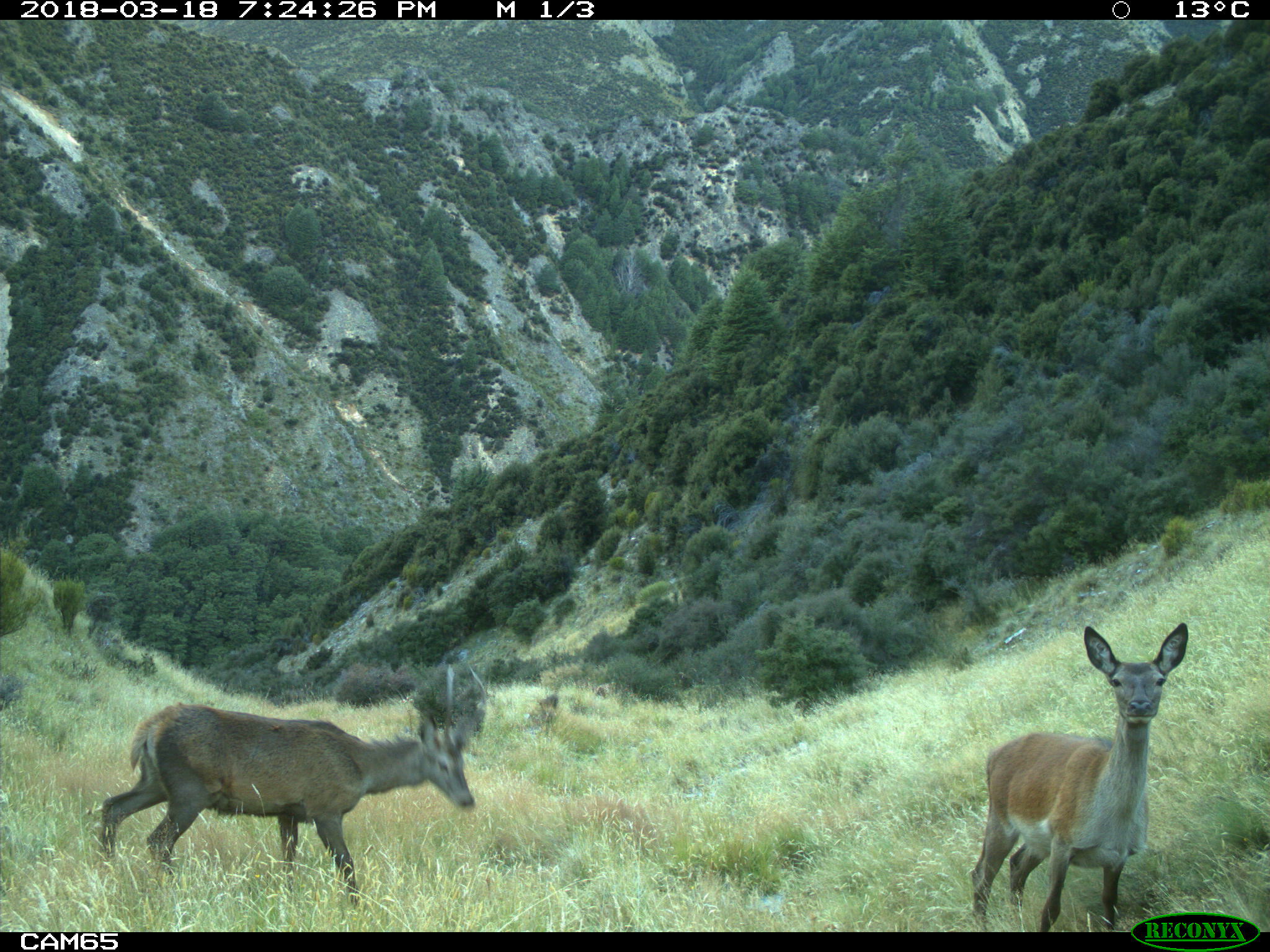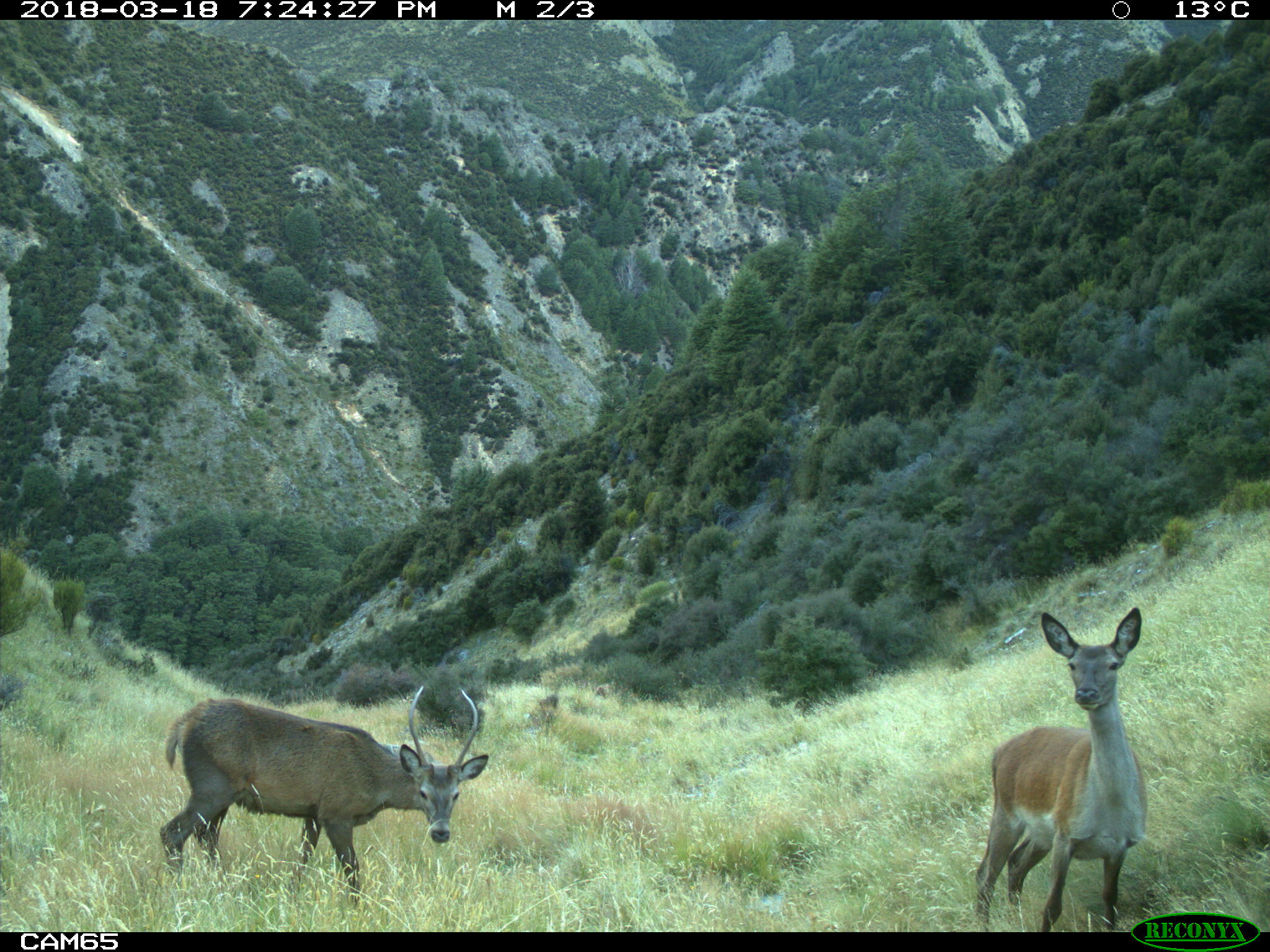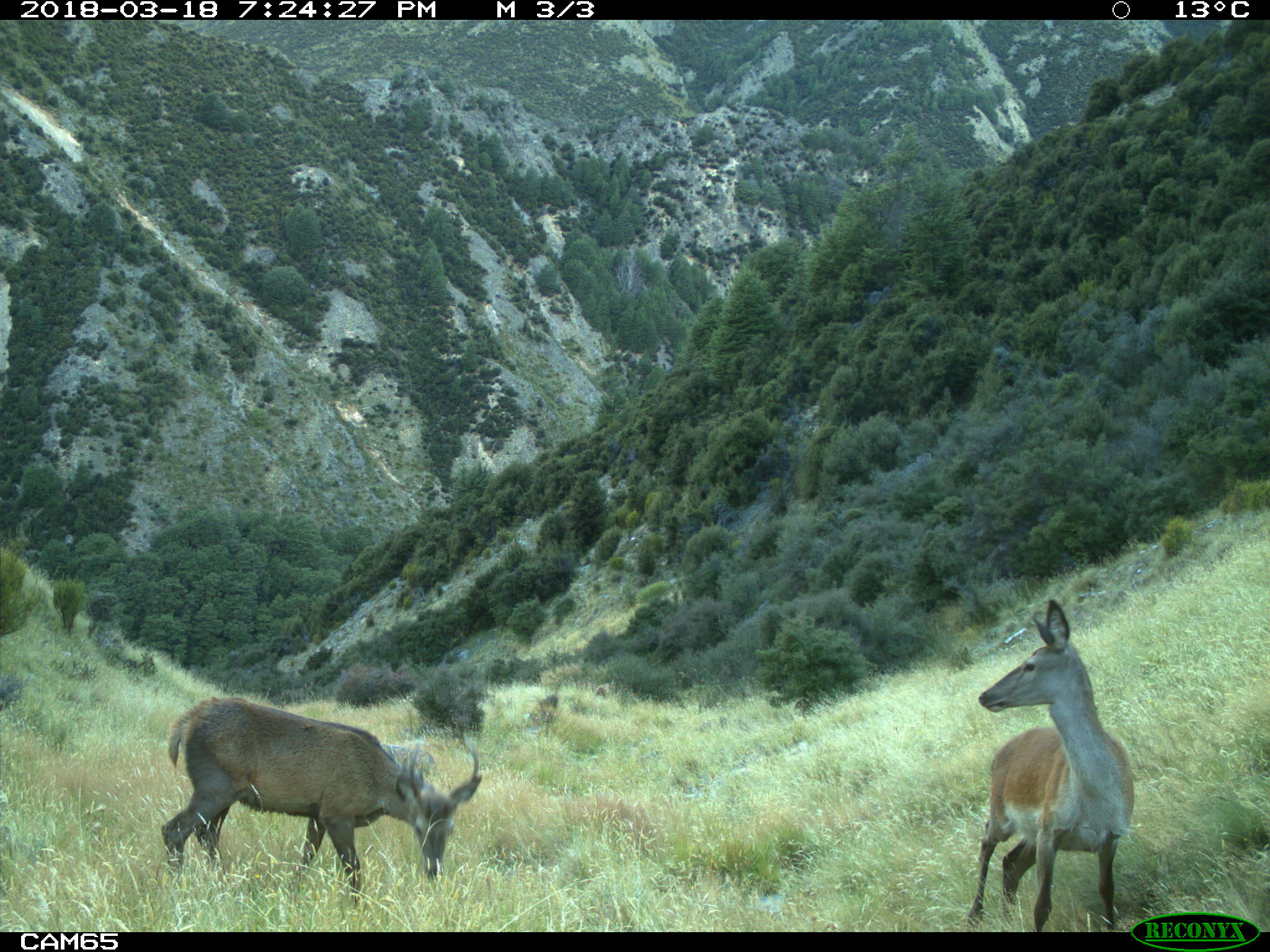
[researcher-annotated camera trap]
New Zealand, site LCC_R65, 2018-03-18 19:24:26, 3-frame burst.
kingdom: Animalia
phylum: Chordata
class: Mammalia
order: Artiodactyla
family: Cervidae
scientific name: Cervidae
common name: deer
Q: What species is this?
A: Deer (Cervidae).